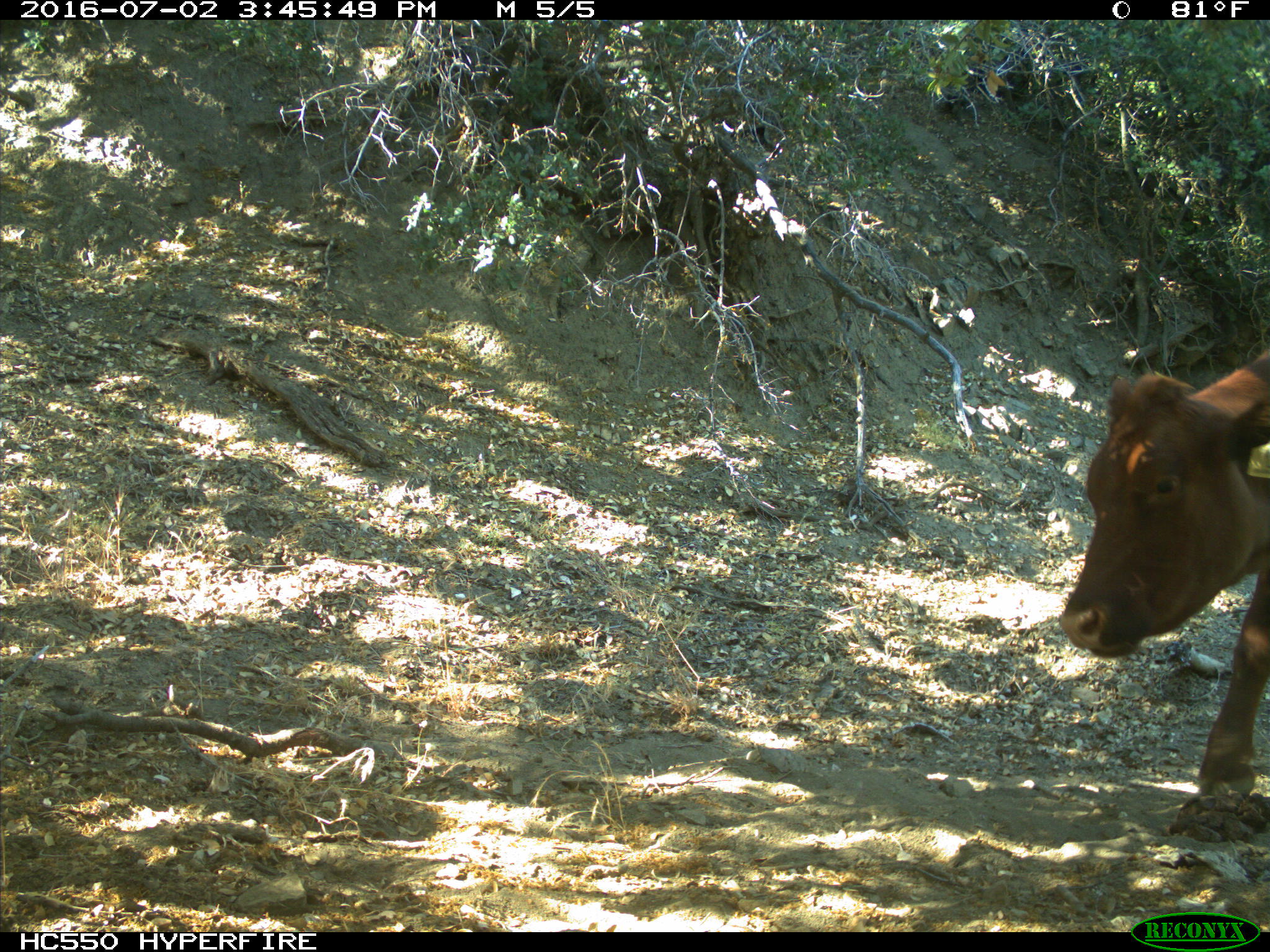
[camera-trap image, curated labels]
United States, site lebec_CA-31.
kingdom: Animalia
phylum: Chordata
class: Mammalia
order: Artiodactyla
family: Bovidae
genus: Bos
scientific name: Bos taurus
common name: domestic cow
Bos taurus (domestic cow).